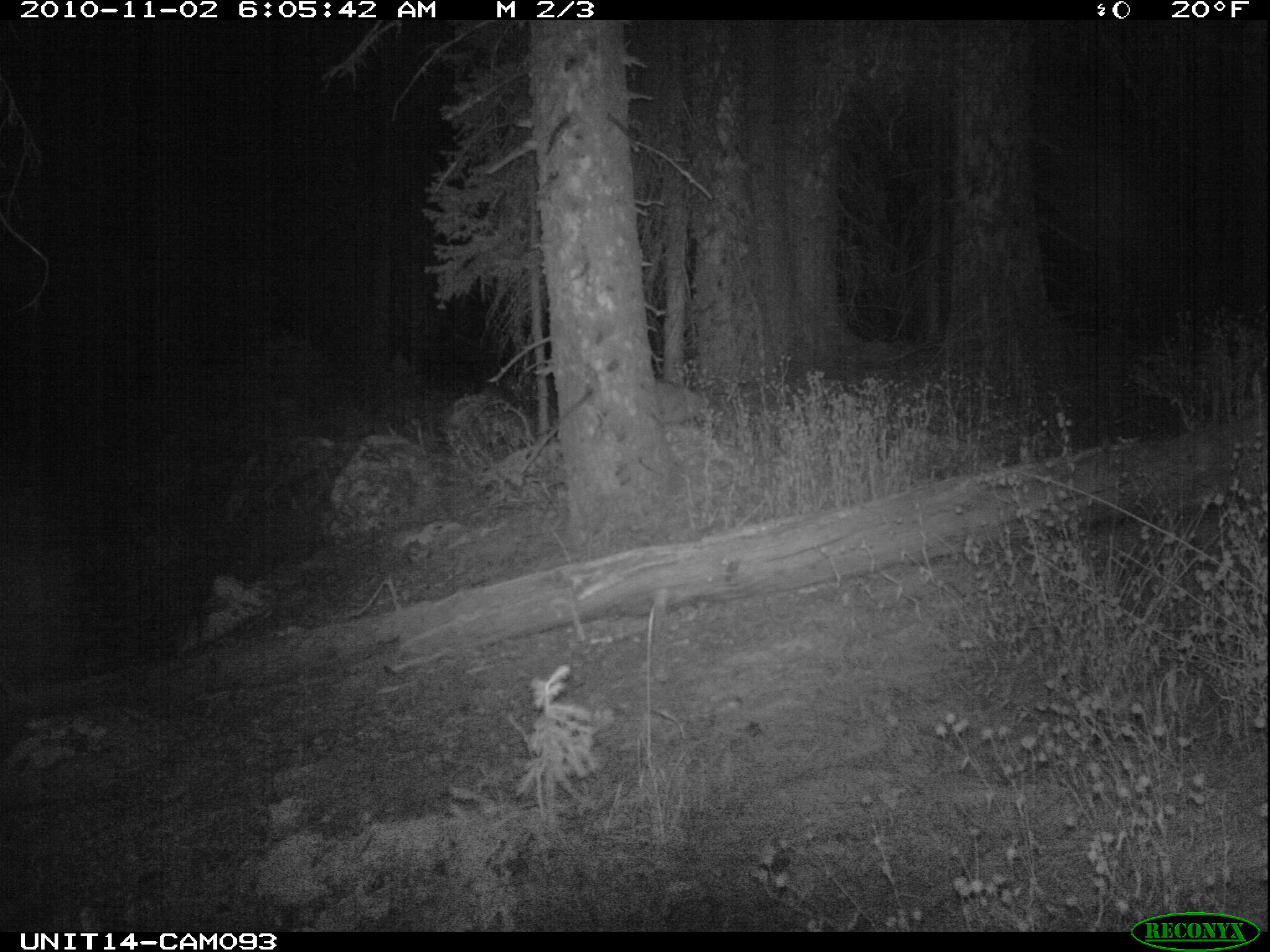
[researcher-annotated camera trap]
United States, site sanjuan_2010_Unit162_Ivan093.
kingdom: Animalia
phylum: Chordata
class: Mammalia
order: Carnivora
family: Canidae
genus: Canis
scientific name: Canis latrans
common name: coyote